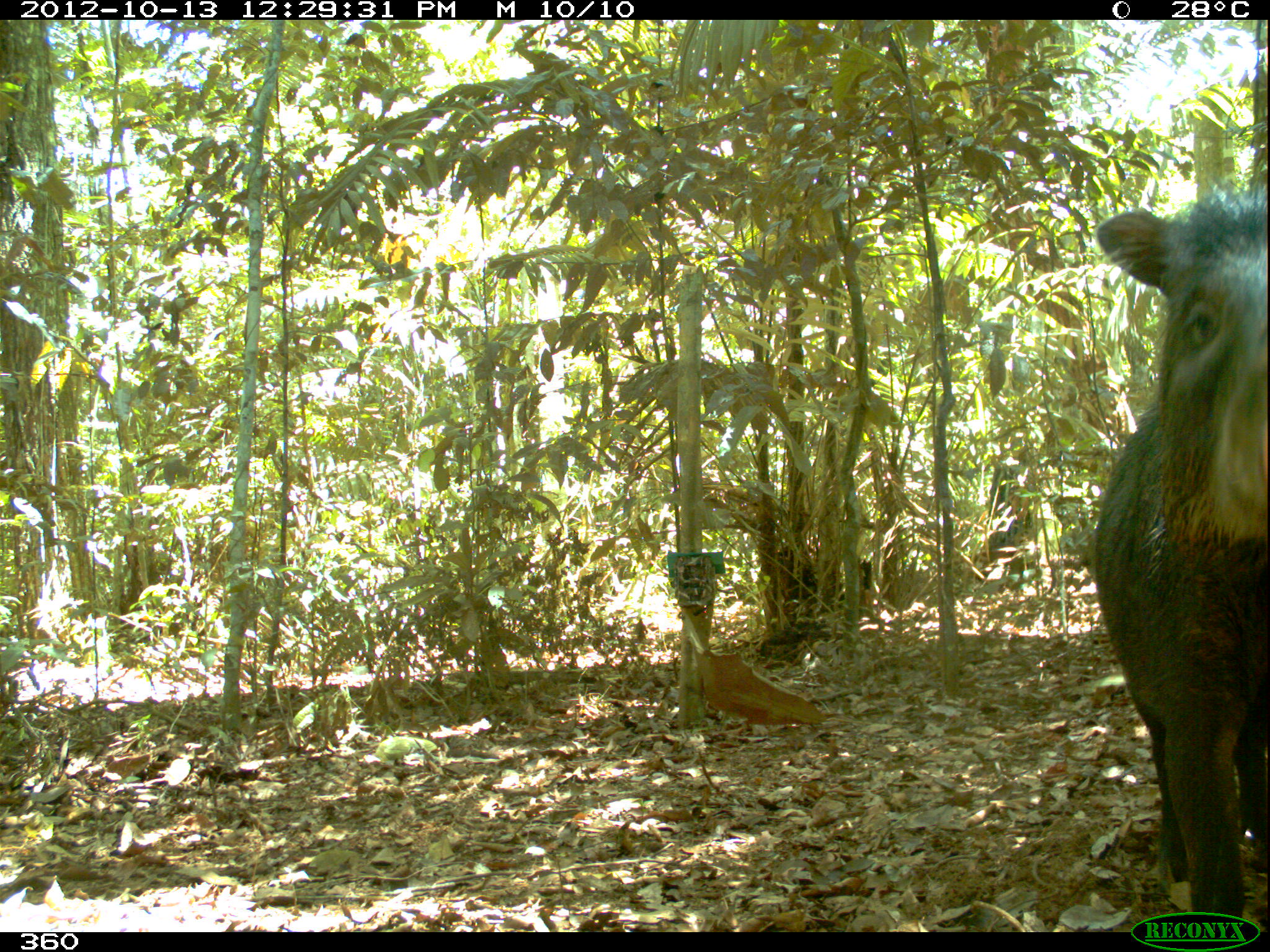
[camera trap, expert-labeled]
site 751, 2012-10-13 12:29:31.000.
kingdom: Animalia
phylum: Chordata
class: Mammalia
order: Artiodactyla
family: Tayassuidae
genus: Tayassu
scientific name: Tayassu pecari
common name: white-lipped peccary